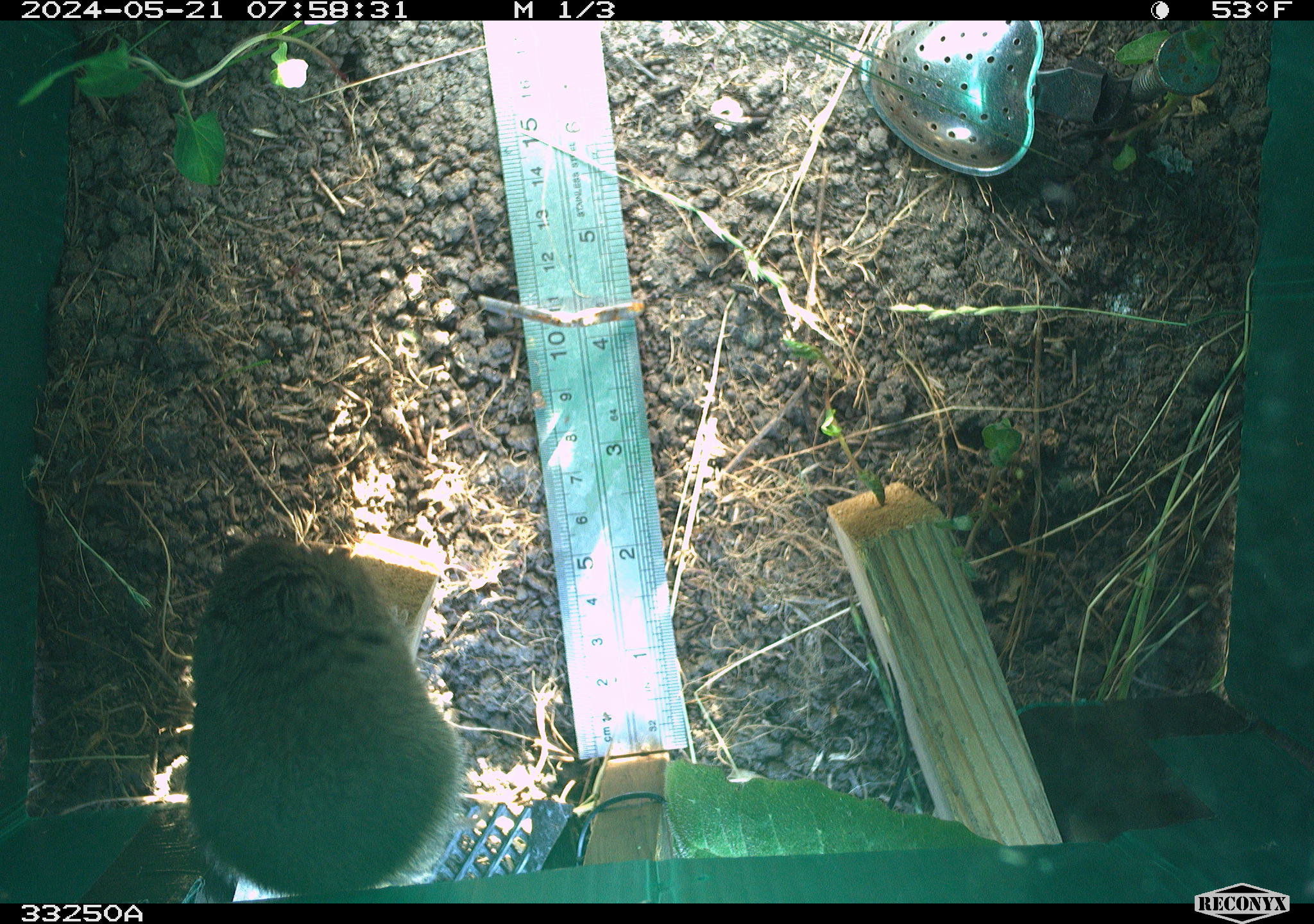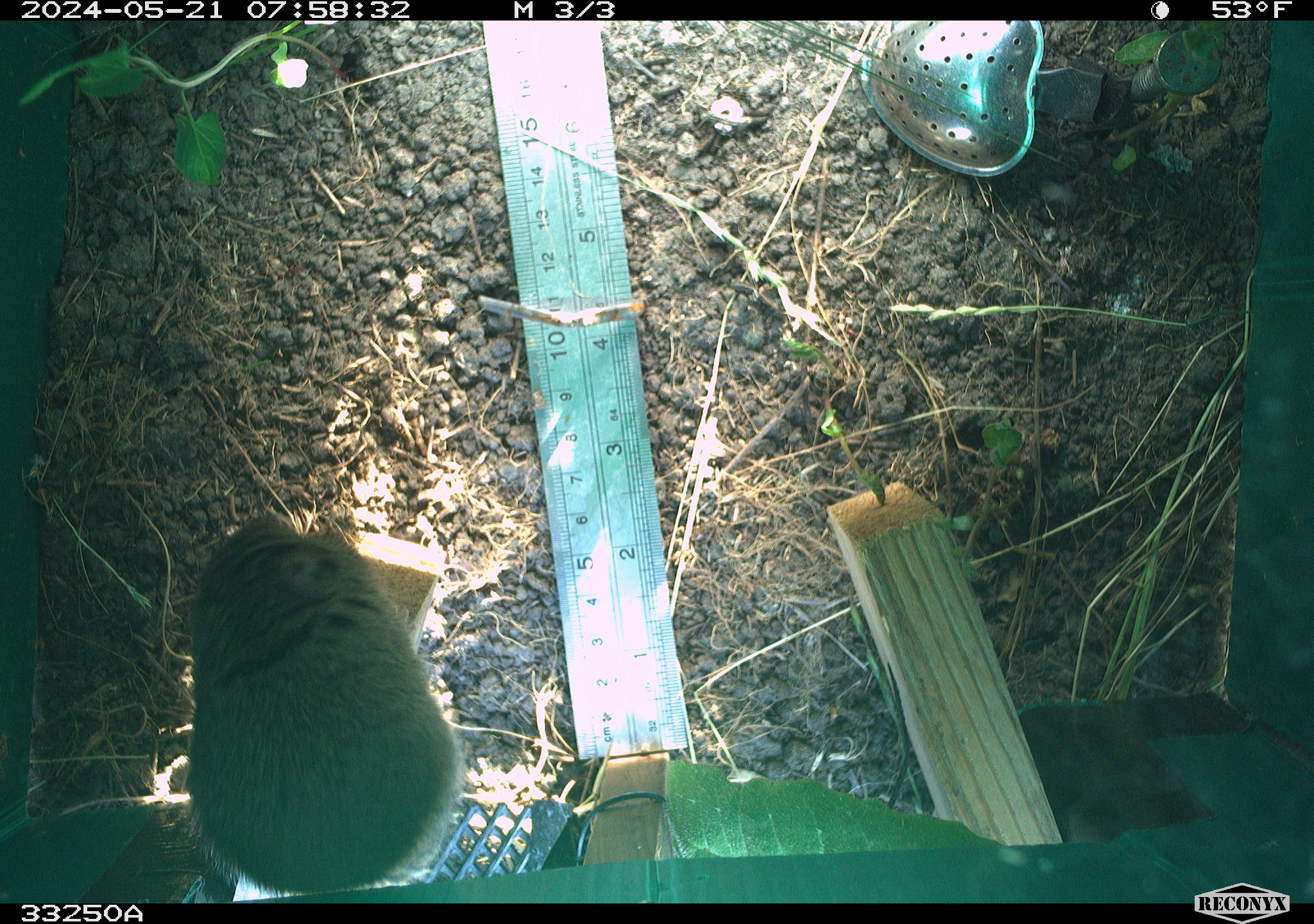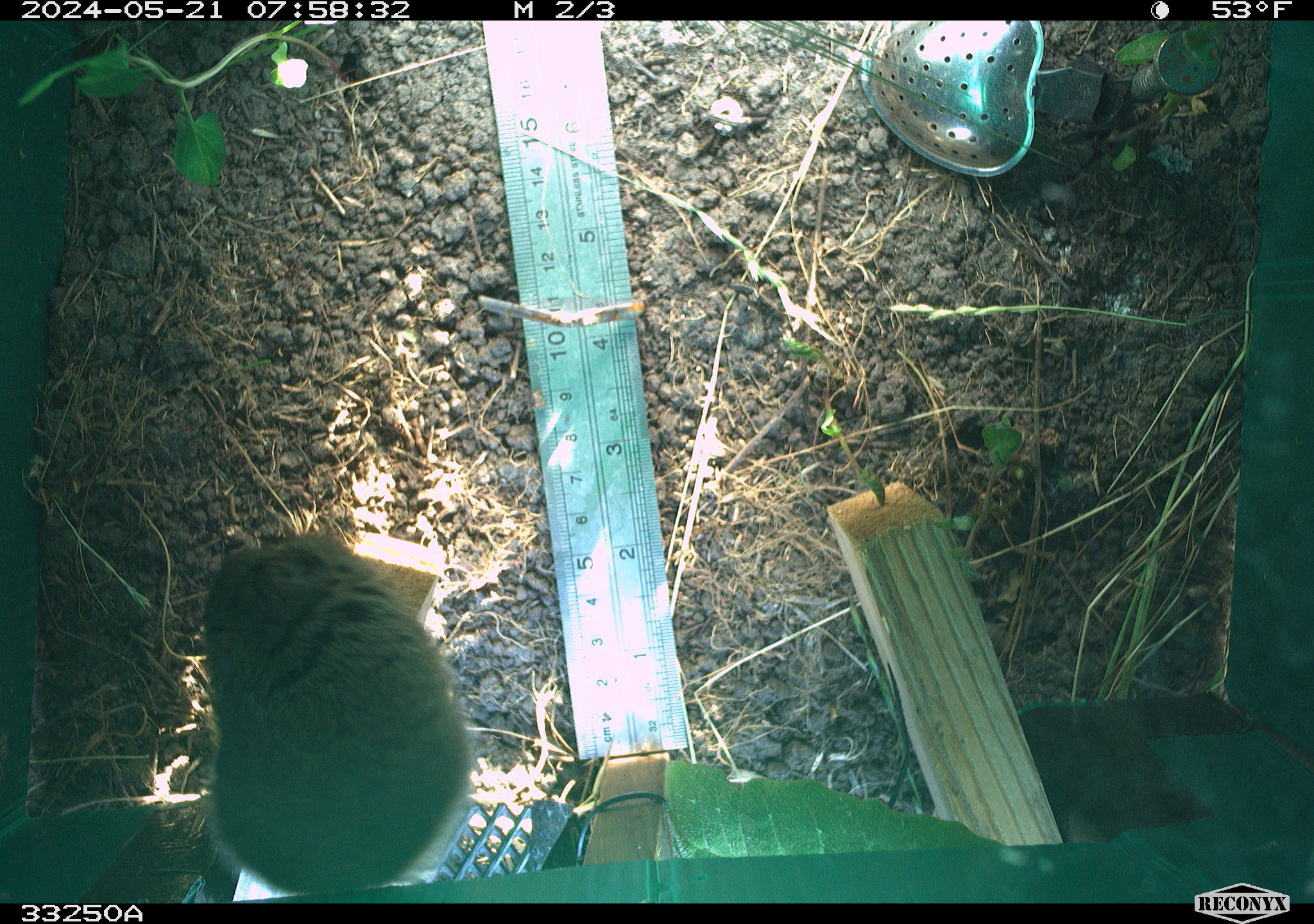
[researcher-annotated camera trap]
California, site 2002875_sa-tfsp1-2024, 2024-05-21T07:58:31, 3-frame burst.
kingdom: Animalia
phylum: Chordata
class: Mammalia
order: Rodentia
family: Cricetidae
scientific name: Arvicolinae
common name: voles, lemmings, and muskrats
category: arvicolinae subfamily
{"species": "arvicolinae subfamily (voles, lemmings, and muskrats) (Arvicolinae)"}